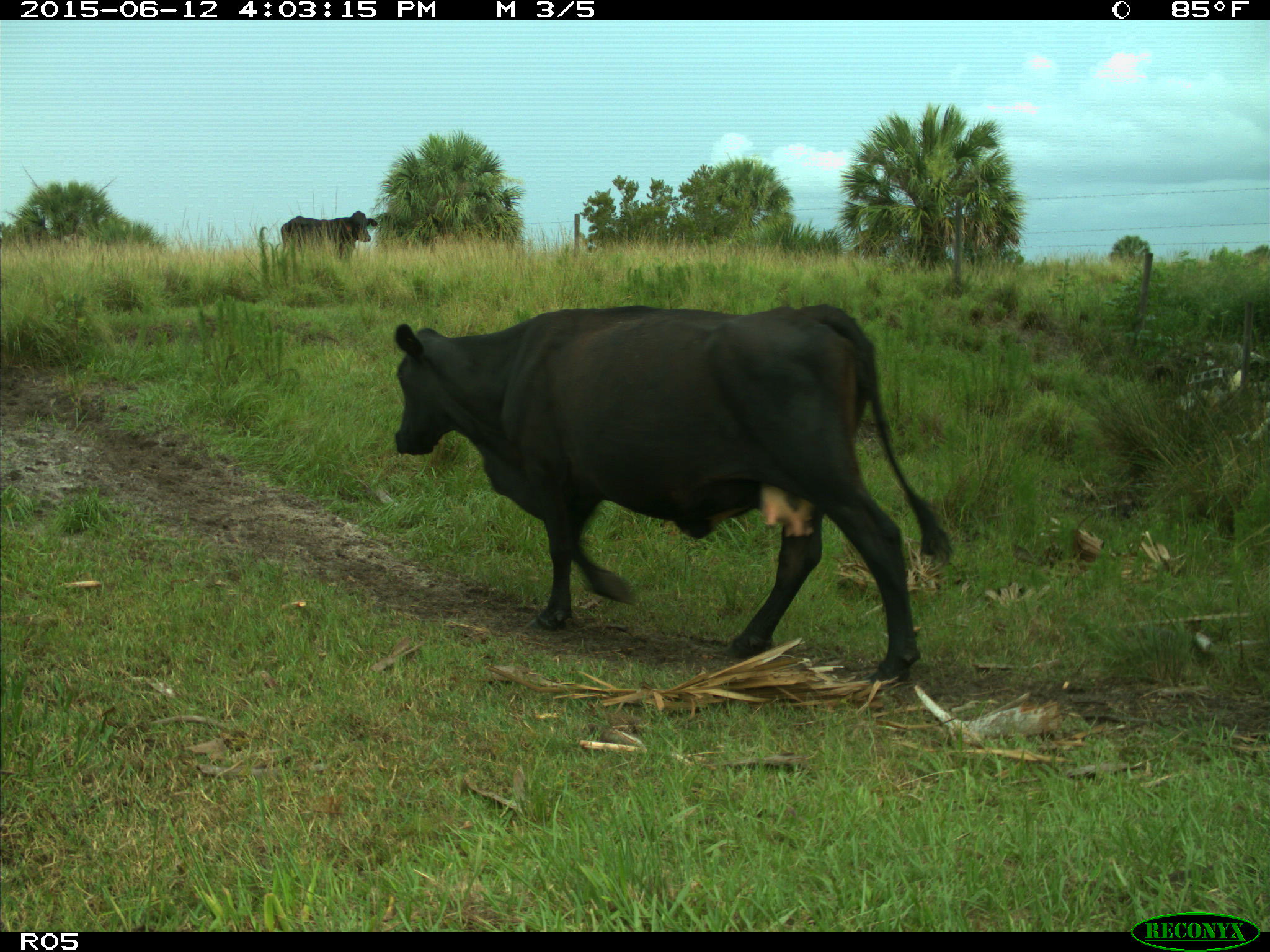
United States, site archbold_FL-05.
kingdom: Animalia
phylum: Chordata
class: Mammalia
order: Artiodactyla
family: Bovidae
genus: Bos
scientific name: Bos taurus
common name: domestic cow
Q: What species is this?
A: Bos taurus (domestic cow).